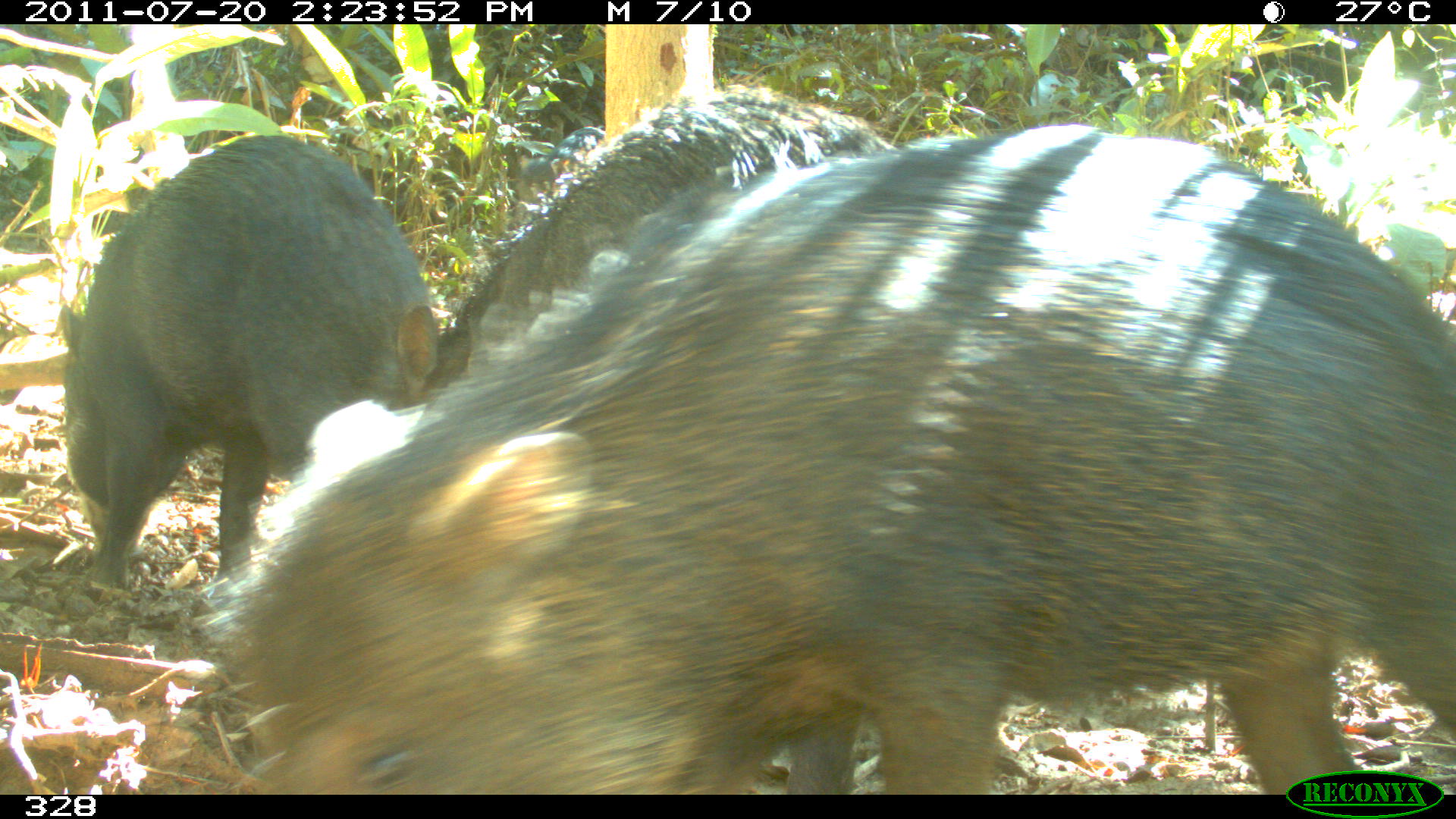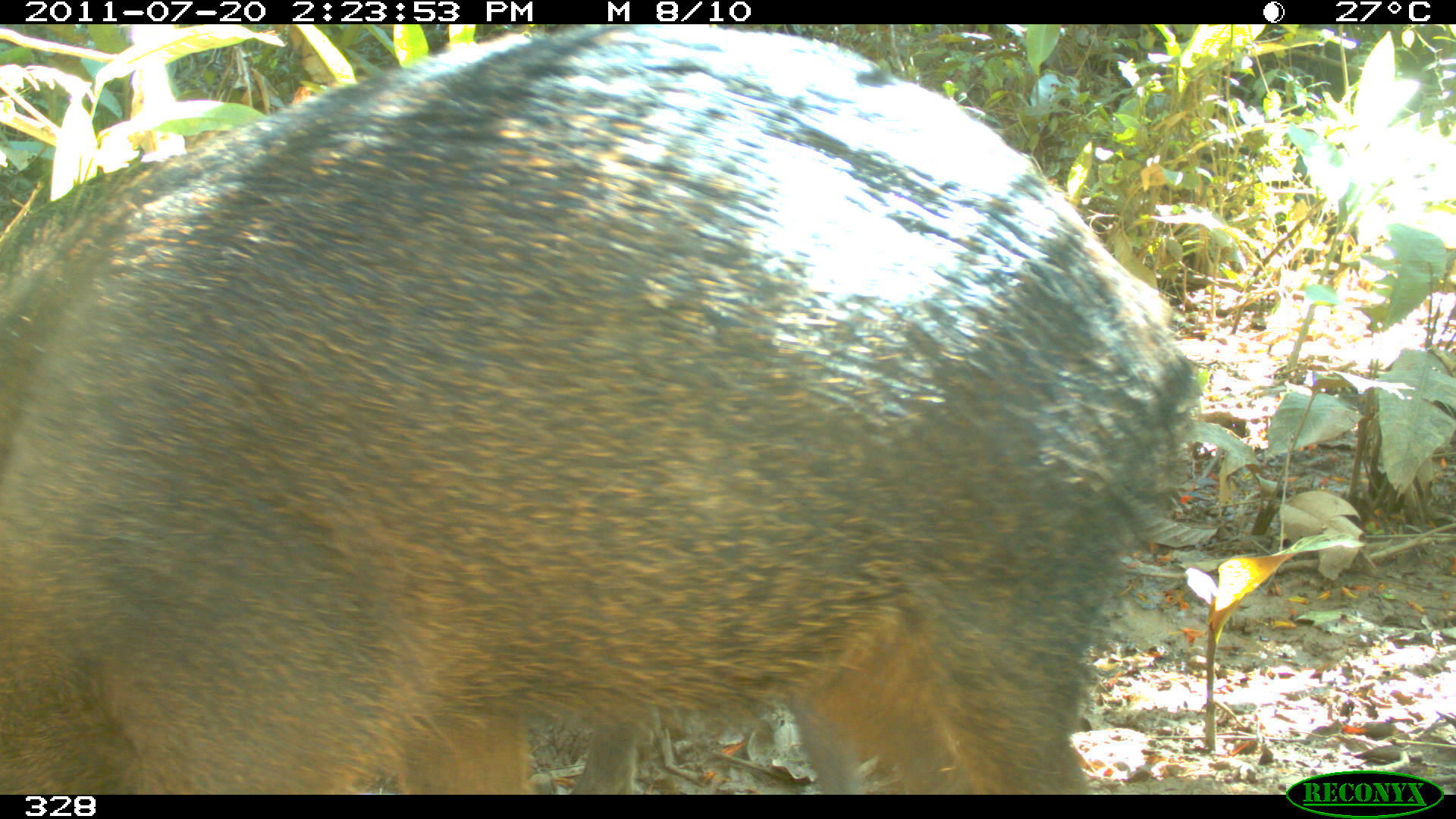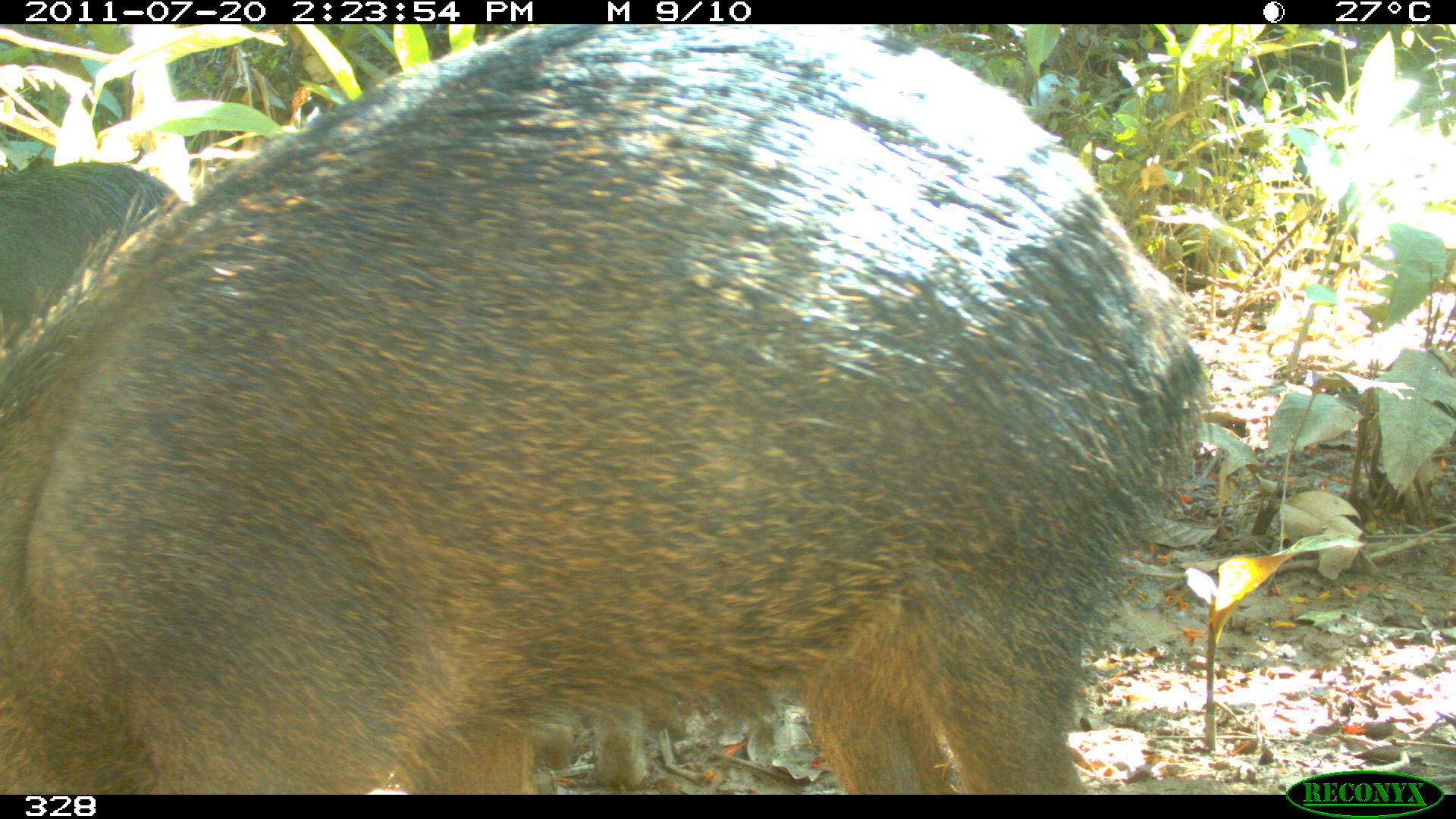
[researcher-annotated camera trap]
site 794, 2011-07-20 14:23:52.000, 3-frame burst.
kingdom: Animalia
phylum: Chordata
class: Mammalia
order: Artiodactyla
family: Tayassuidae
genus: Tayassu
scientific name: Tayassu pecari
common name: white-lipped peccary